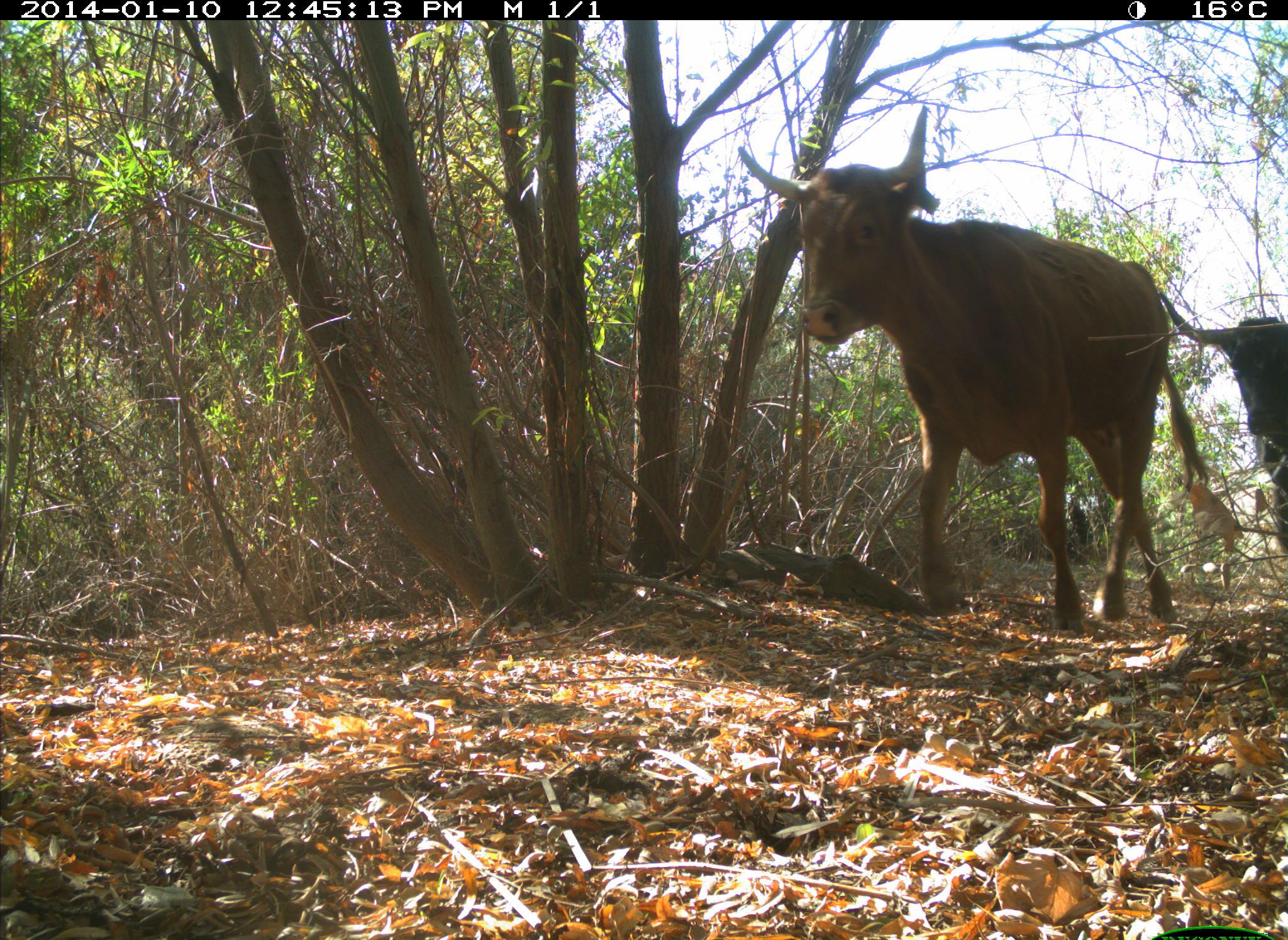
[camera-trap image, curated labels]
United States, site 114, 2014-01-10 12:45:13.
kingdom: Animalia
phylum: Chordata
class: Mammalia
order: Artiodactyla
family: Bovidae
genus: Bos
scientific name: Bos taurus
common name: cow